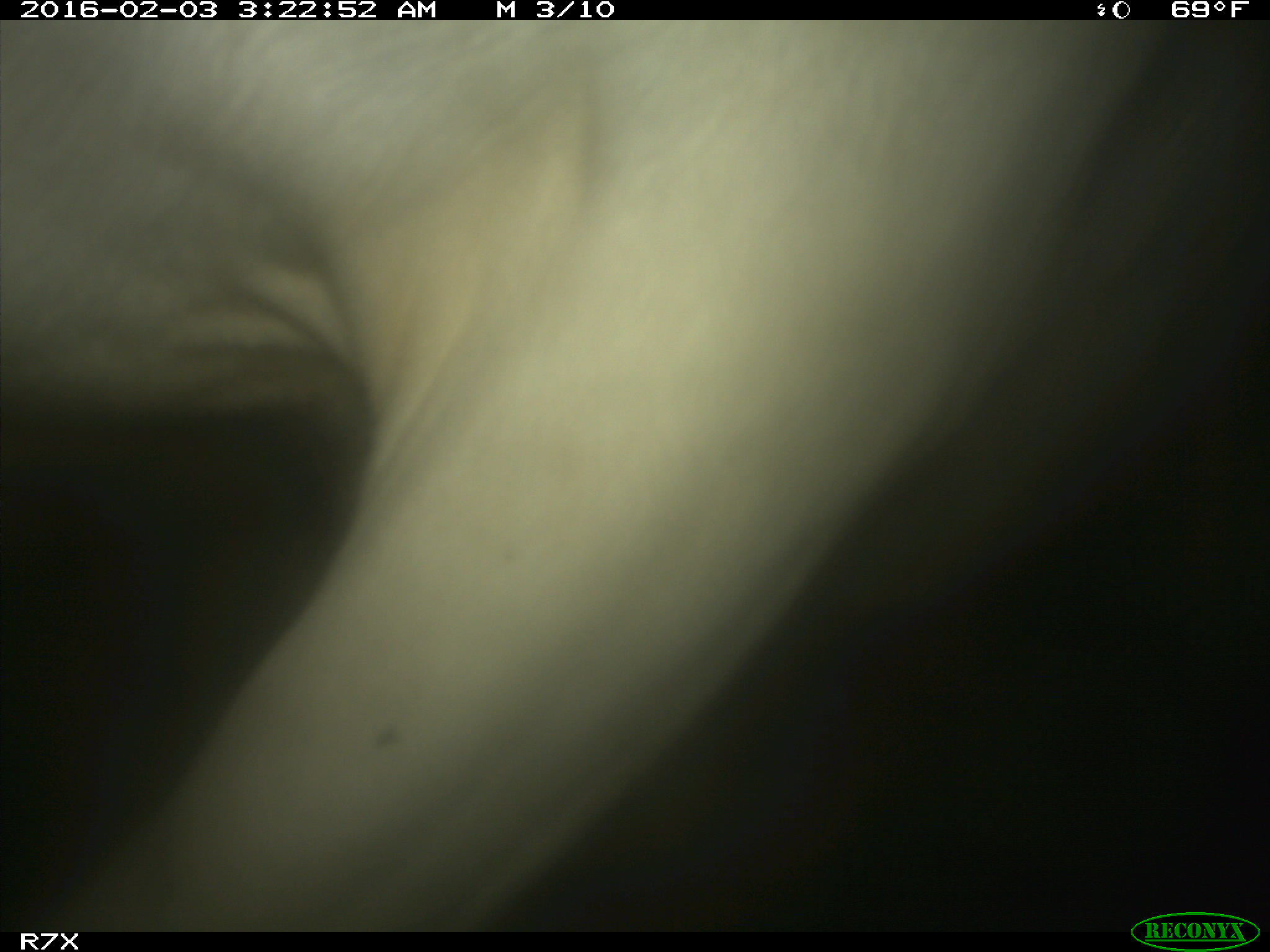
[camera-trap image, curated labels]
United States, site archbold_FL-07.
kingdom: Animalia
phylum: Chordata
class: Mammalia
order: Artiodactyla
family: Bovidae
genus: Bos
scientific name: Bos taurus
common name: domestic cow